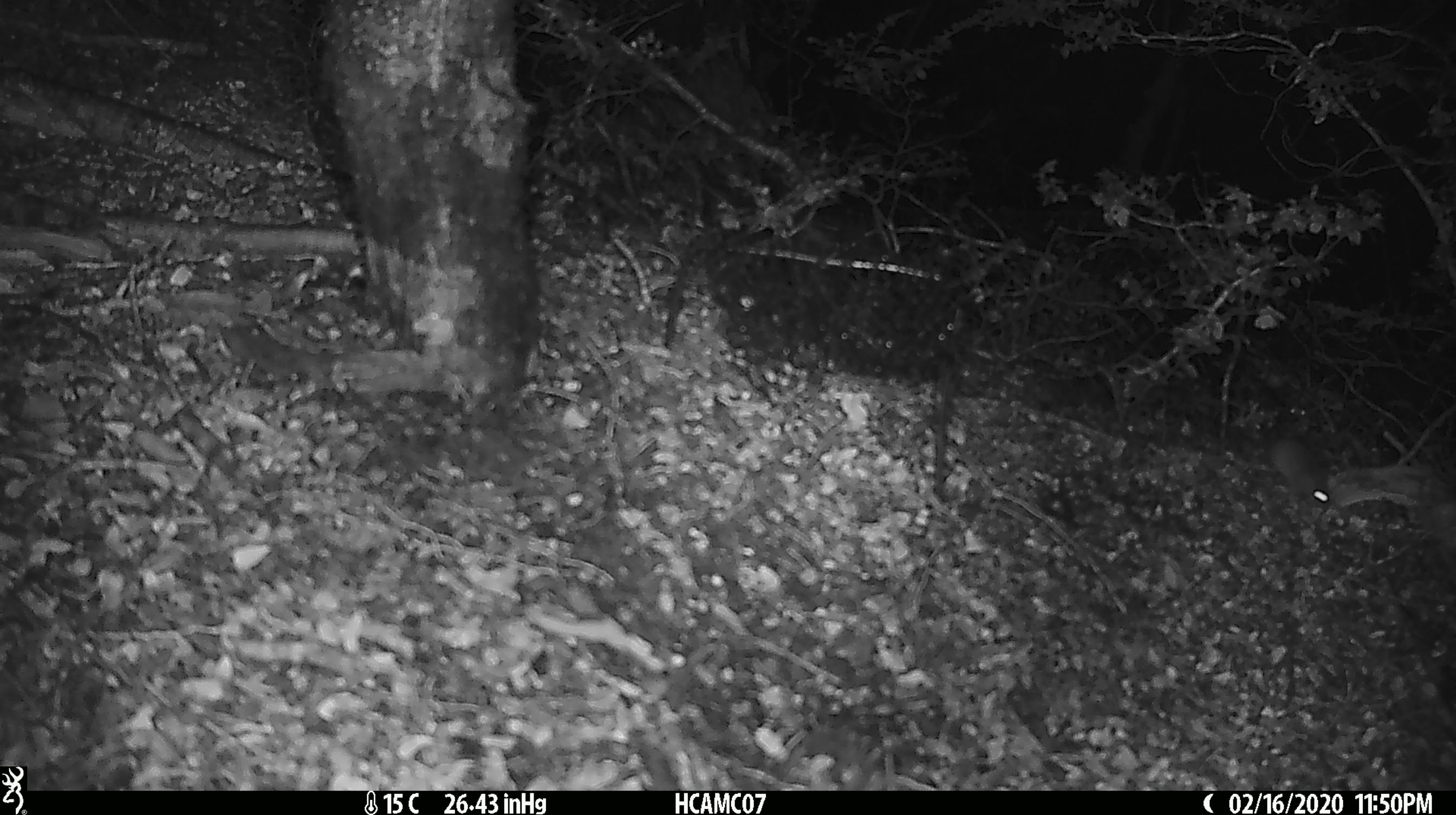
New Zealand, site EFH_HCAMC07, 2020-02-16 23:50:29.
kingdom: Animalia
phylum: Chordata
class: Mammalia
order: Rodentia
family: Muridae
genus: Mus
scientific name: Mus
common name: mouse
Mouse (Mus).